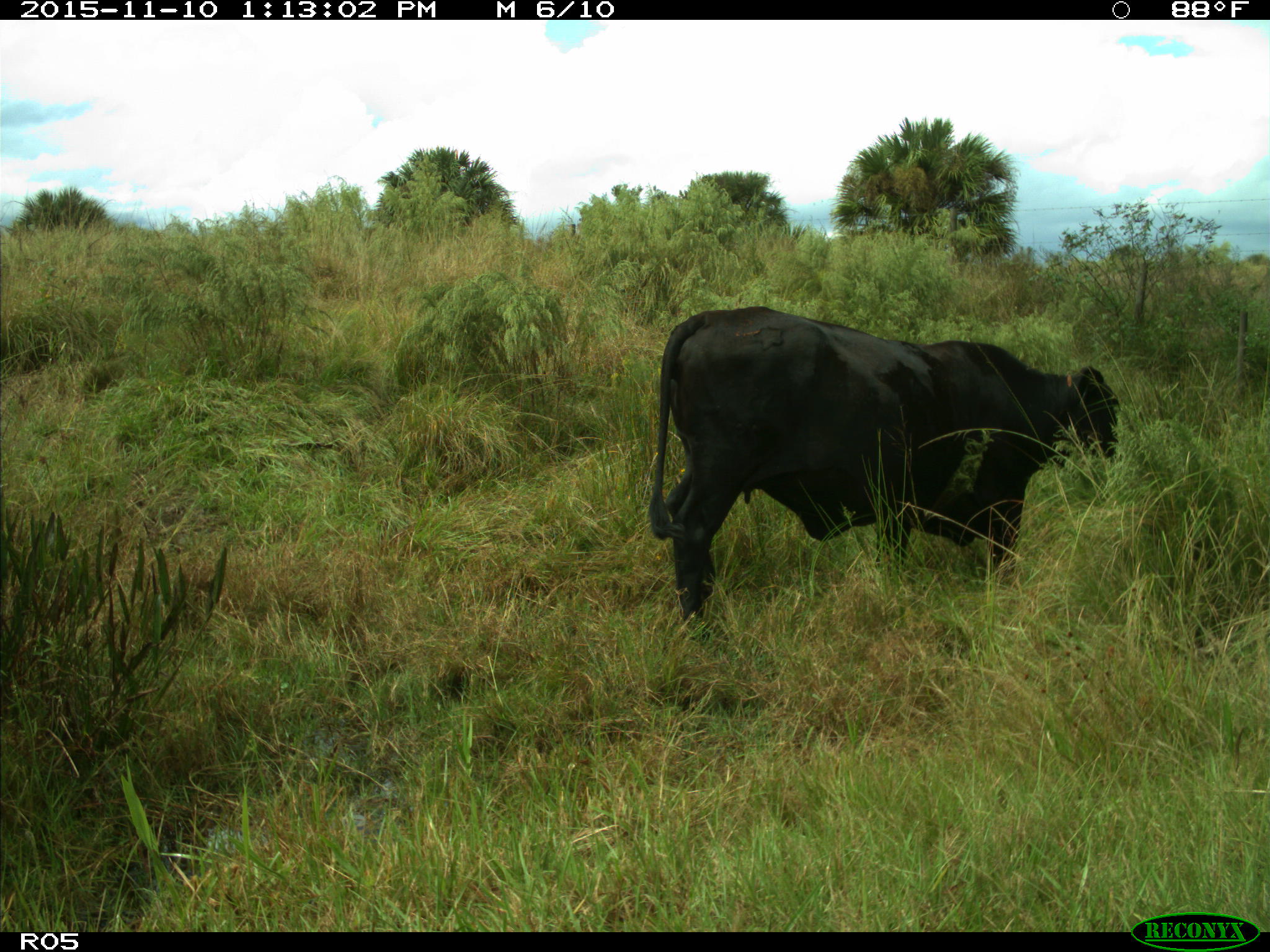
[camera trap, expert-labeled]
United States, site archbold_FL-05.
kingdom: Animalia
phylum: Chordata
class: Mammalia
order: Artiodactyla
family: Bovidae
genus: Bos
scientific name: Bos taurus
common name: domestic cow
Bos taurus (domestic cow).